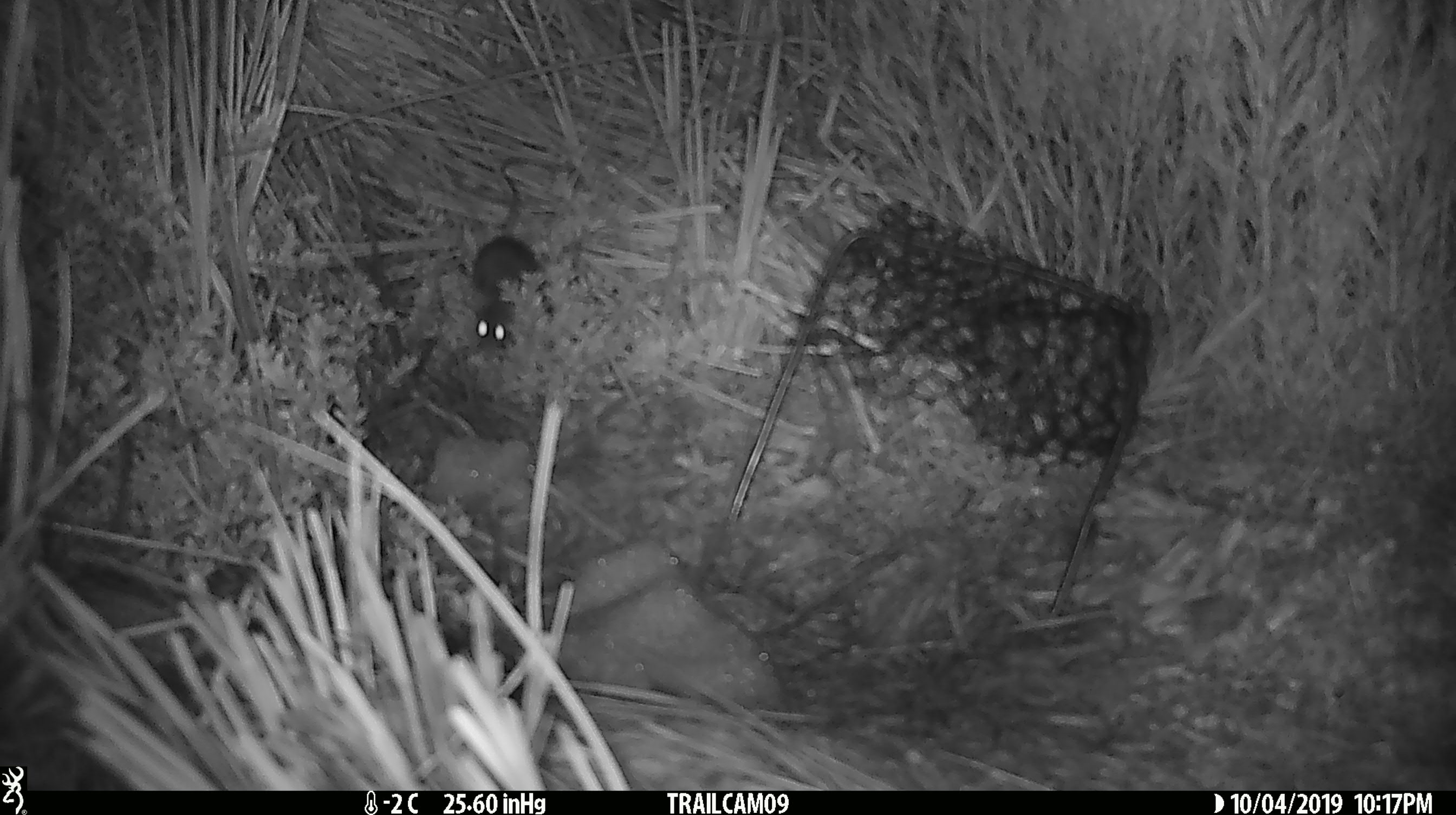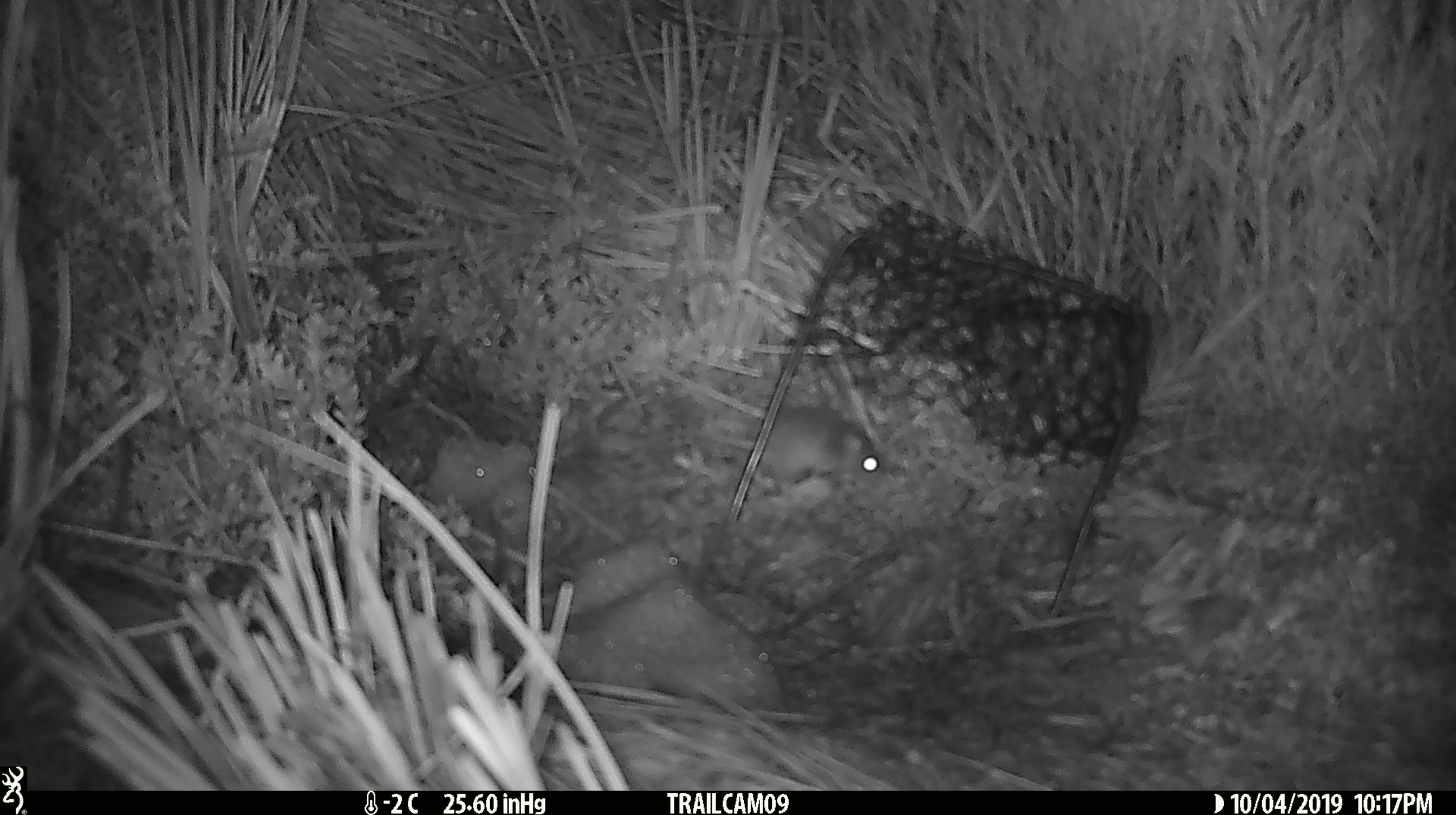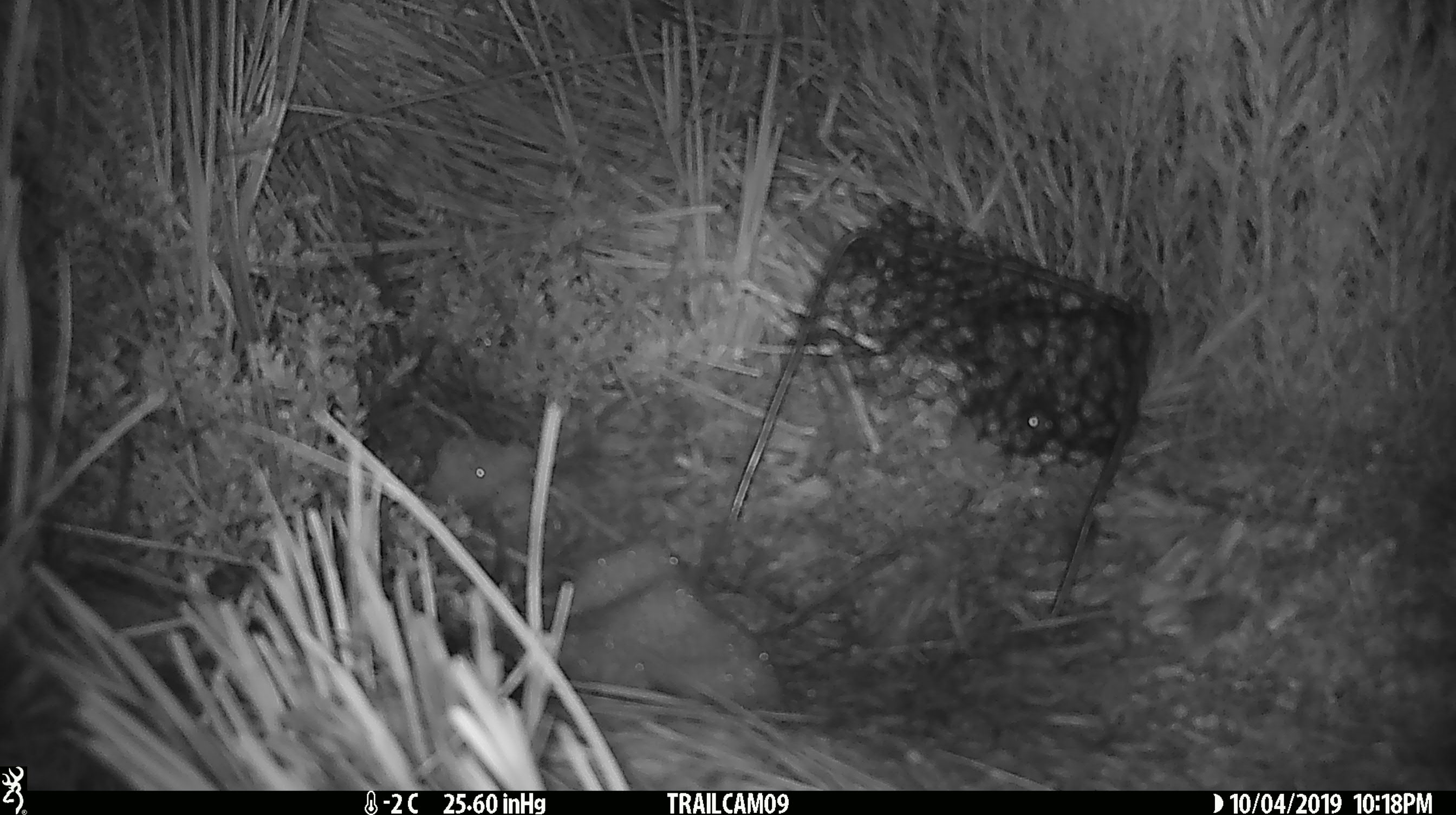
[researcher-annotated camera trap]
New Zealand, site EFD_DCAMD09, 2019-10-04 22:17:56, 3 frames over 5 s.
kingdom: Animalia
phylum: Chordata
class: Mammalia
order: Rodentia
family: Muridae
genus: Mus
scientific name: Mus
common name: mouse